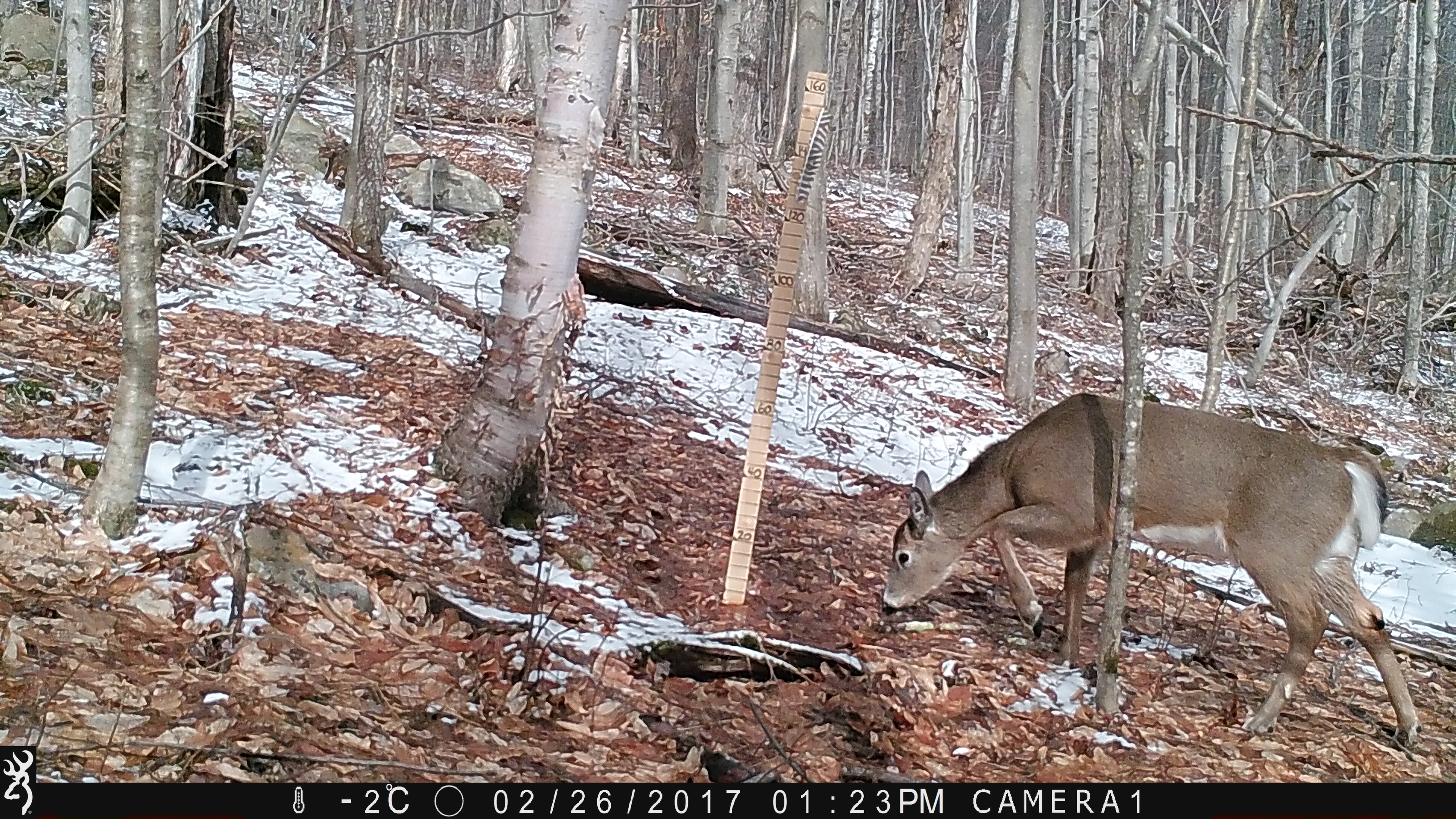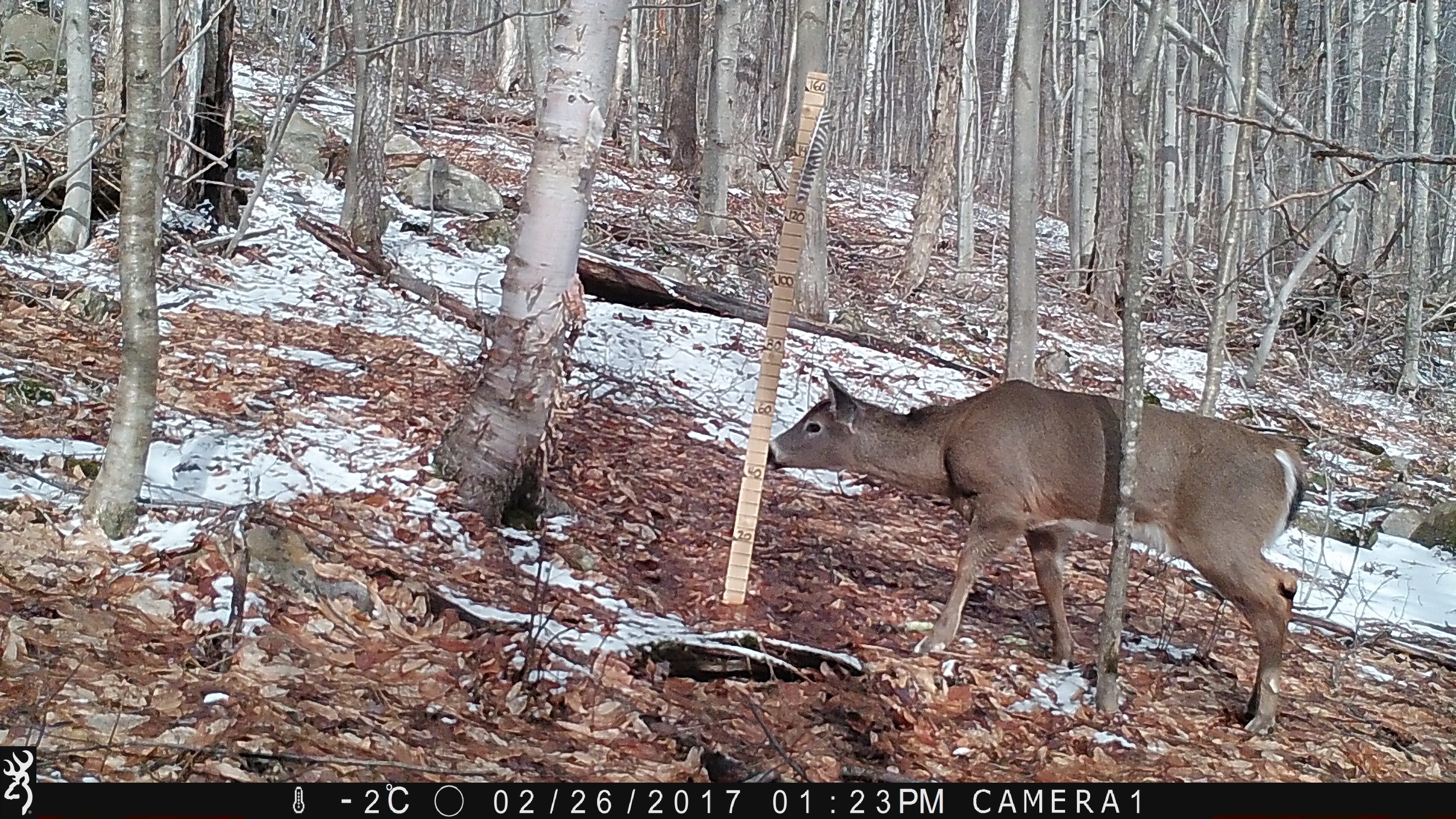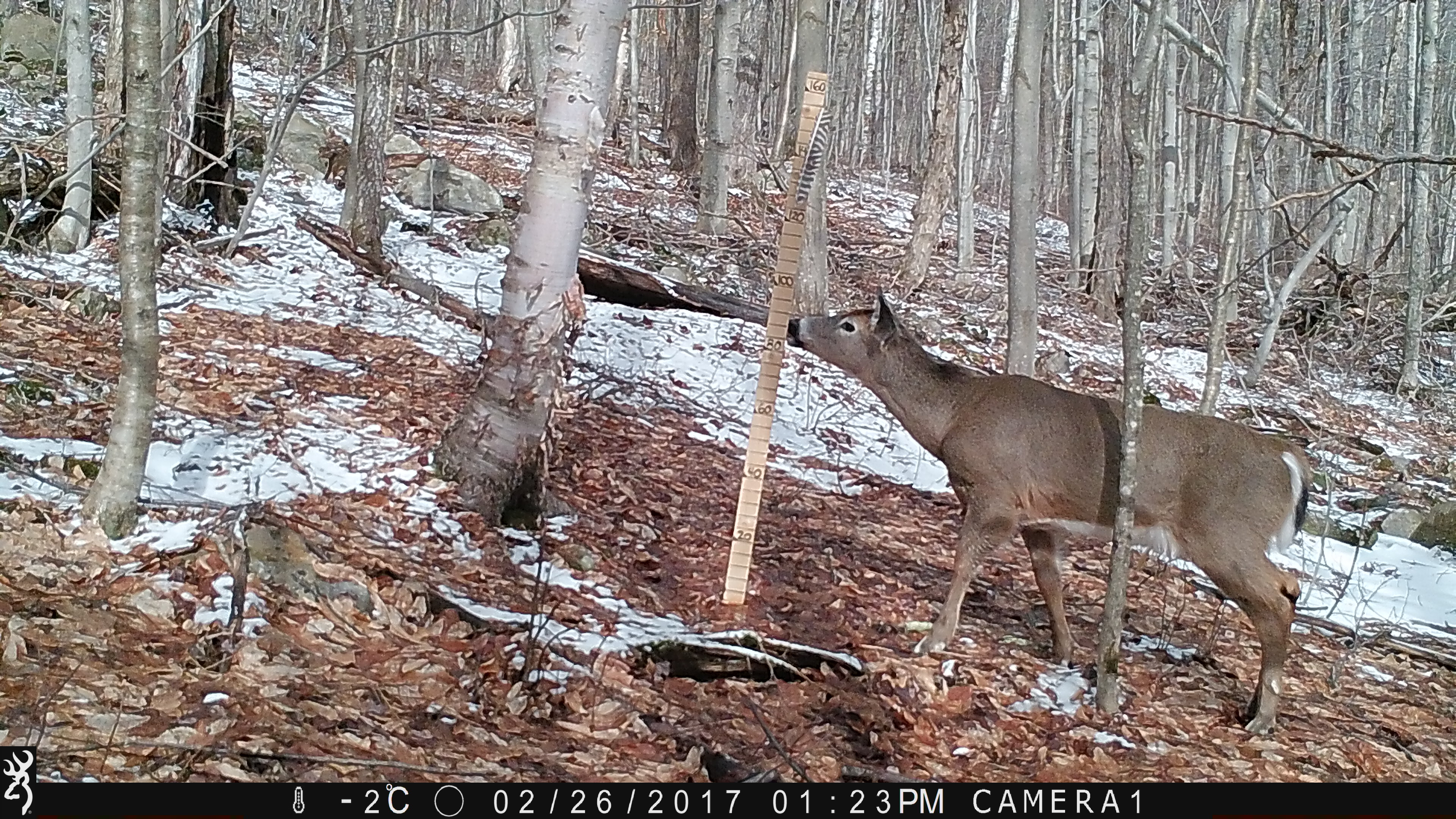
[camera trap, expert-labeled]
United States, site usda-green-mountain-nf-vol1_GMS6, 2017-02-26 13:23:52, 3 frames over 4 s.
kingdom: Animalia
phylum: Chordata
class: Mammalia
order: Artiodactyla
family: Cervidae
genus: Odocoileus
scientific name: Odocoileus virginianus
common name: white-tailed deer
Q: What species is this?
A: White-tailed deer (Odocoileus virginianus).